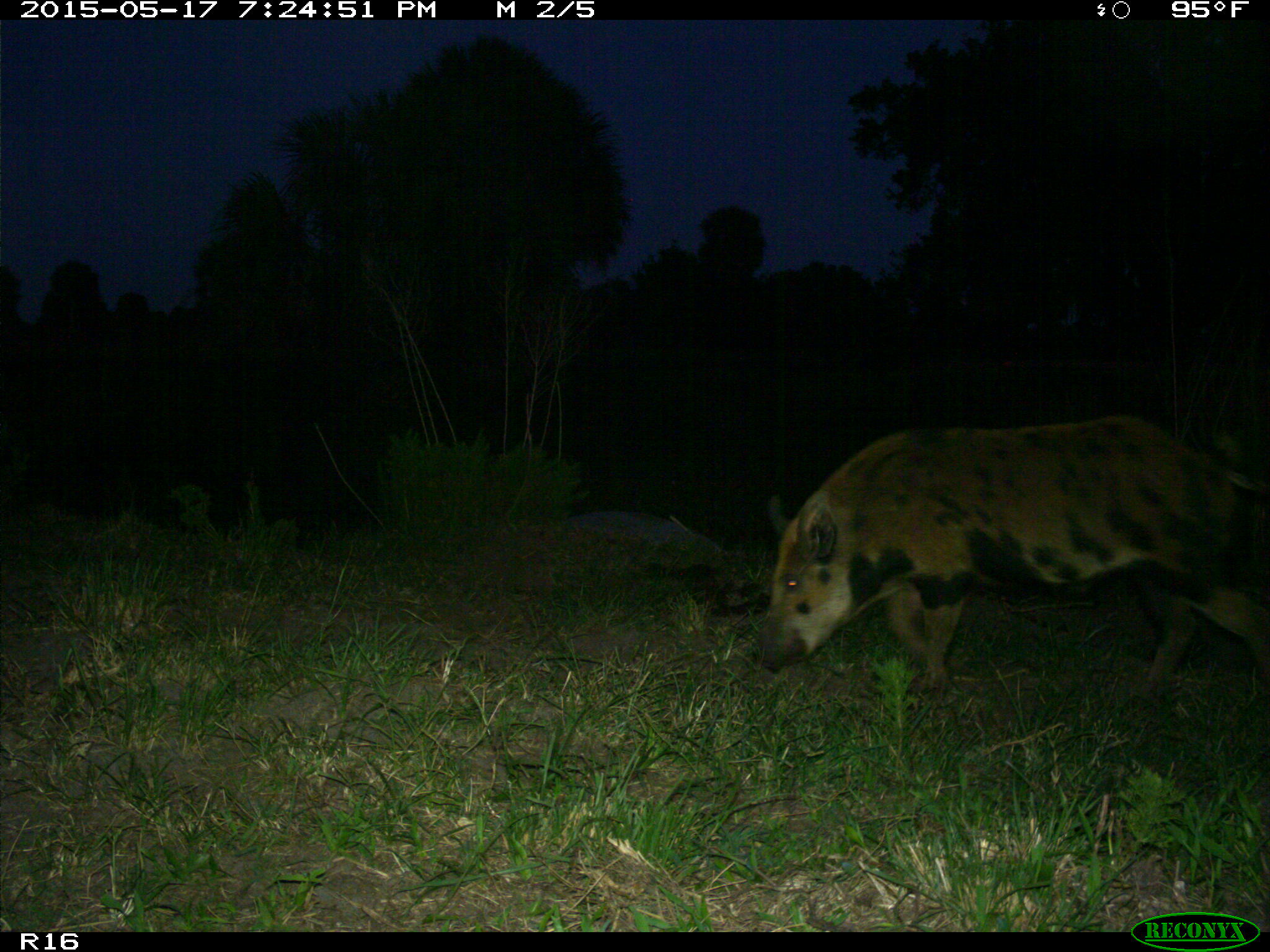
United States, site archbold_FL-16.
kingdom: Animalia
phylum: Chordata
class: Mammalia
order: Artiodactyla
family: Suidae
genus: Sus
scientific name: Sus scrofa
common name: wild boar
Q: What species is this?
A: Sus scrofa (wild boar).